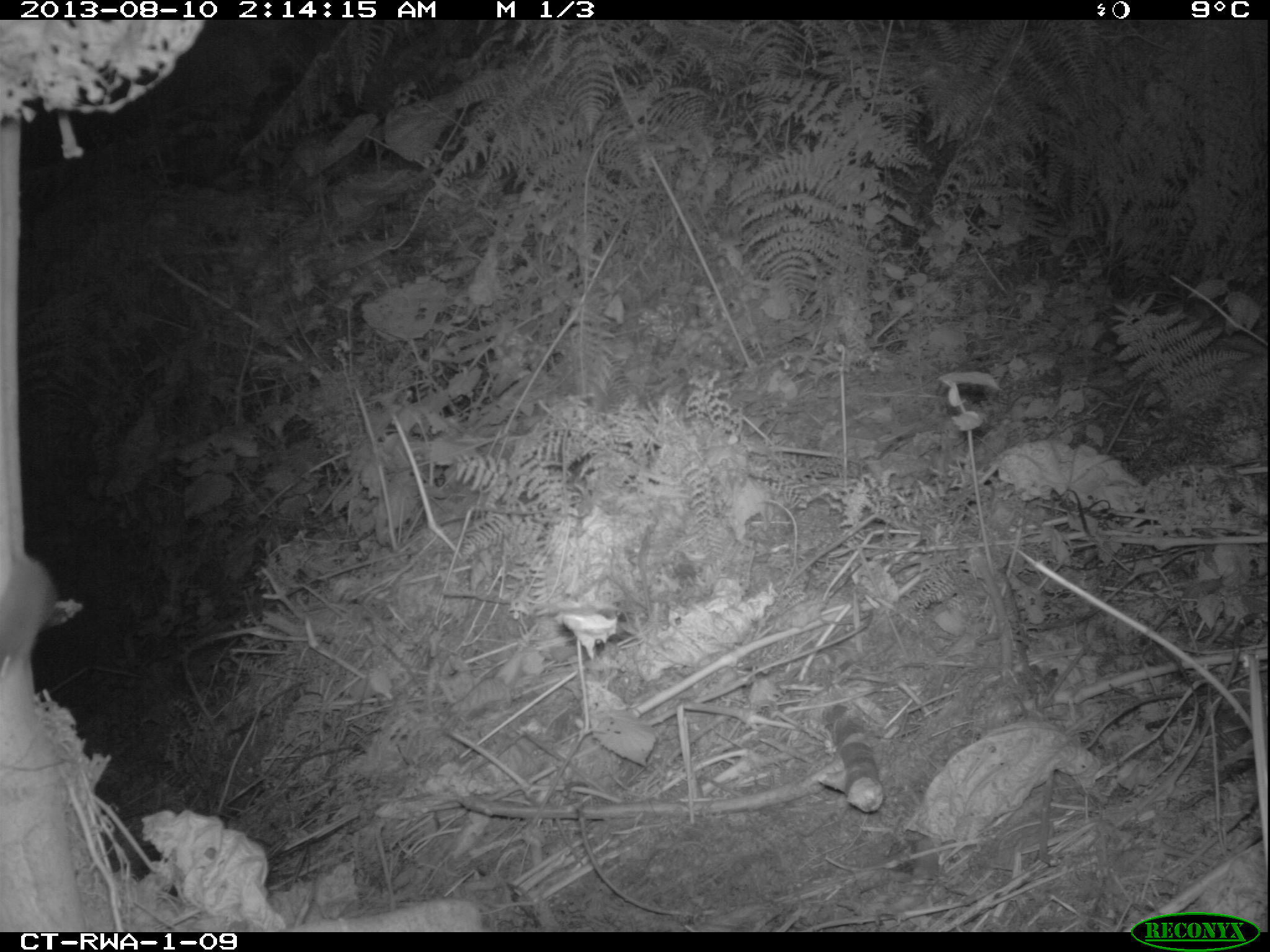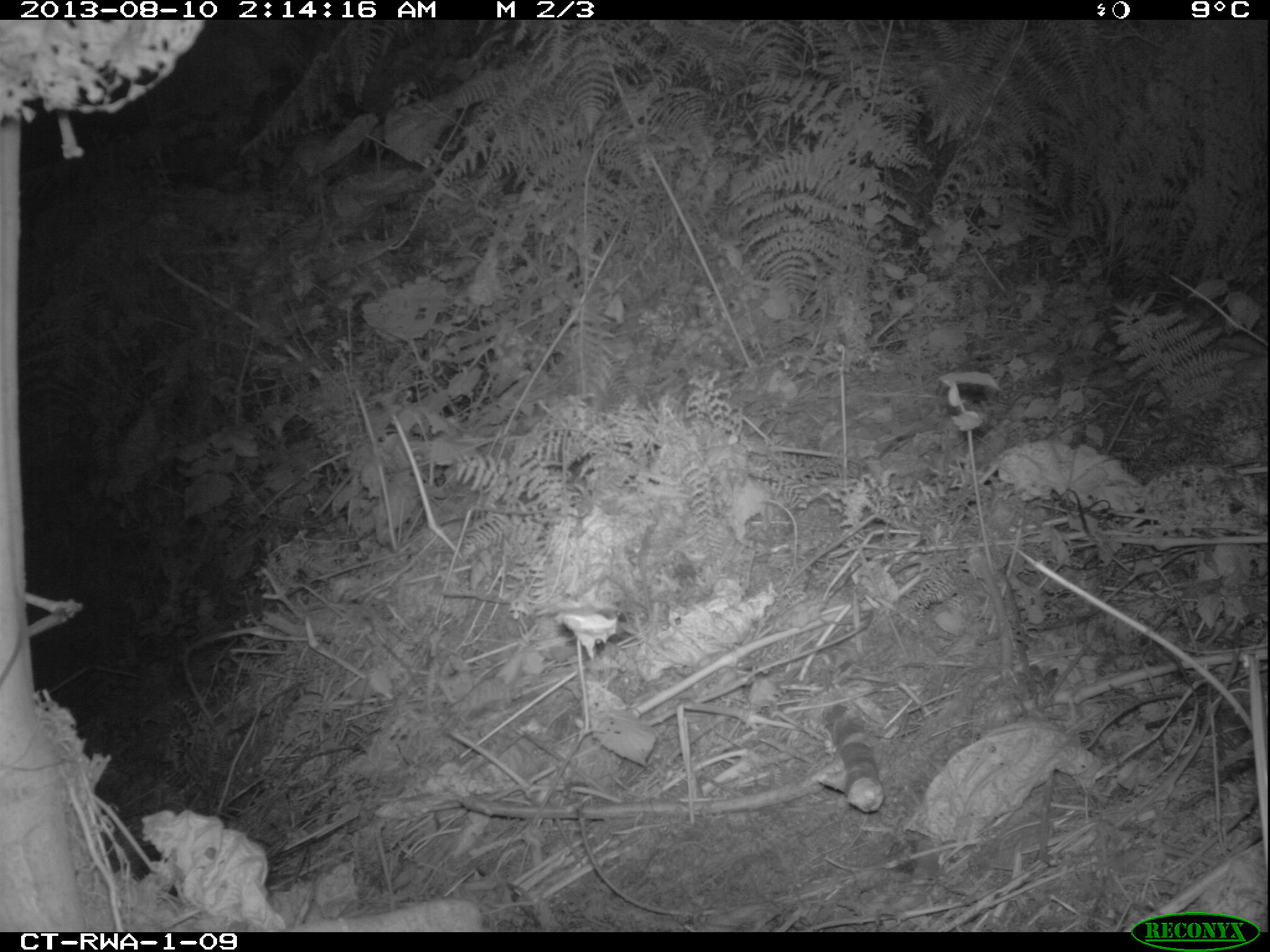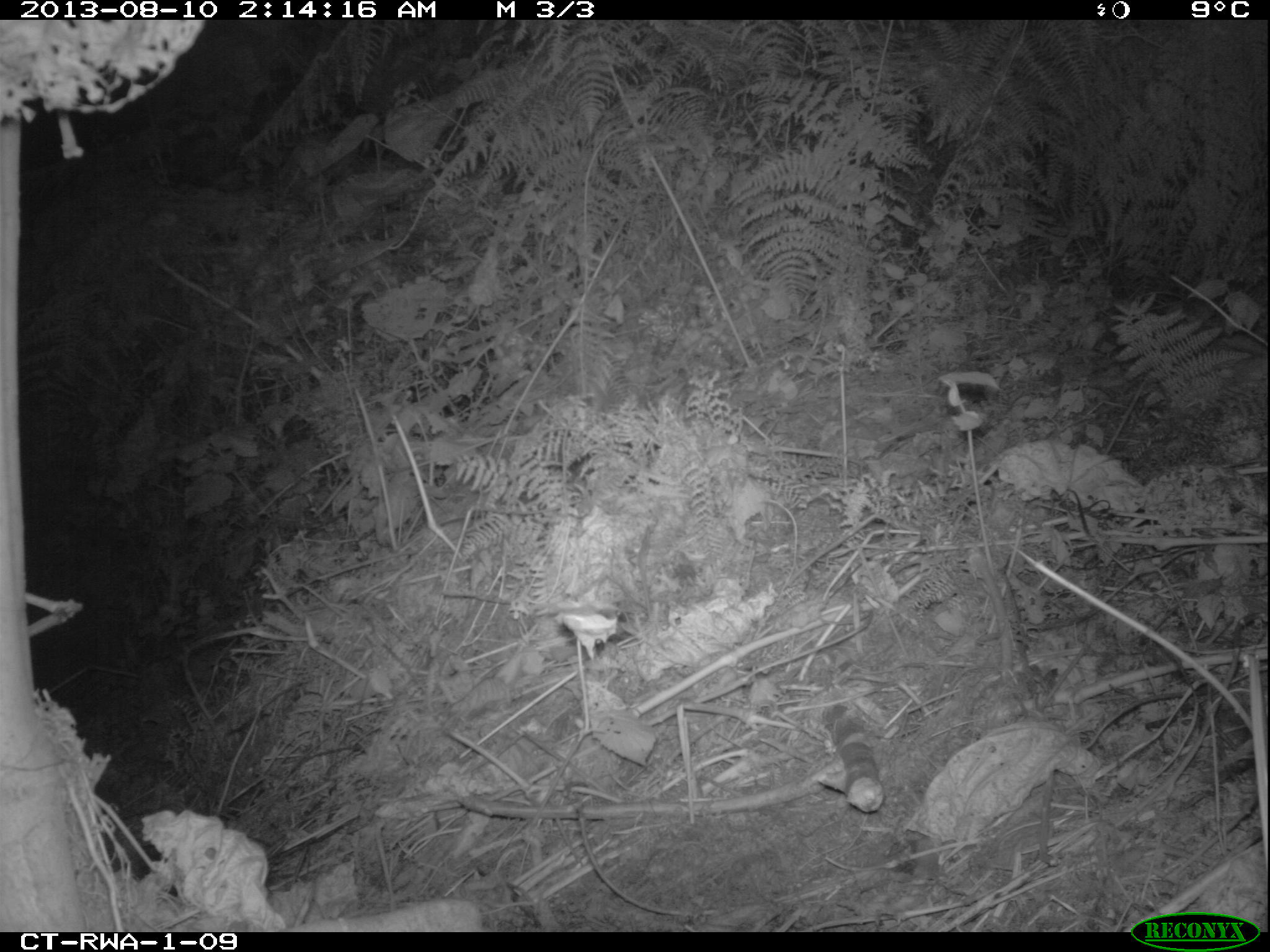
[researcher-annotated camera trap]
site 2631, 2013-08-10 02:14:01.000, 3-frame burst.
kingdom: Animalia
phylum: Chordata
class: Mammalia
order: Rodentia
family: Muridae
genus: Mus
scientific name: Mus minutoides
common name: tiny pygmy mouse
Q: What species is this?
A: Mus minutoides (tiny pygmy mouse).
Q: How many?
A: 1.